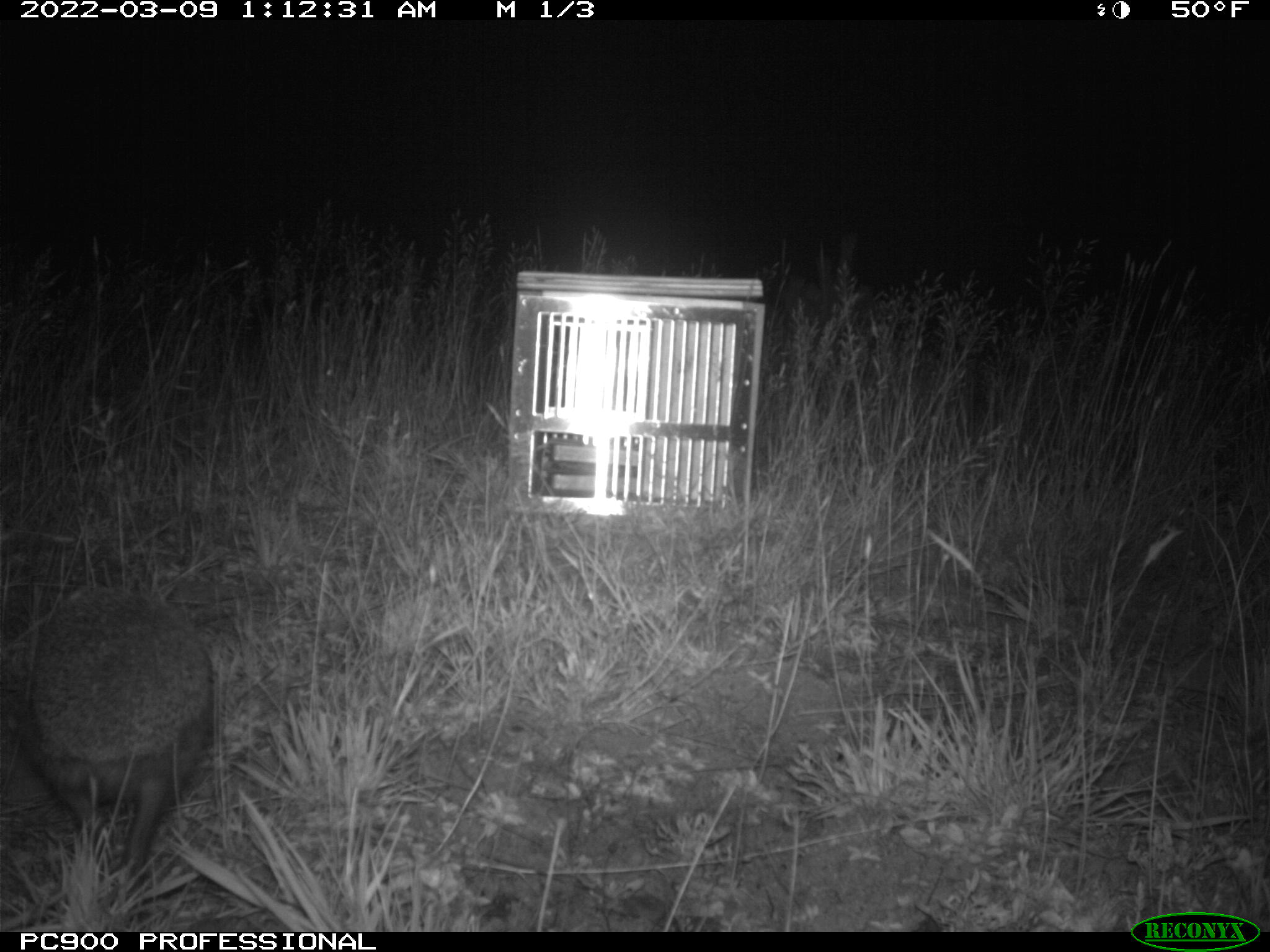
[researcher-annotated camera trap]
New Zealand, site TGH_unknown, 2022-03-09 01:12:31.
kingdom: Animalia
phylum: Chordata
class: Mammalia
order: Eulipotyphla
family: Erinaceidae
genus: Erinaceus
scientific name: Erinaceus europaeus europaeus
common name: european hedgehog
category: hedgehog